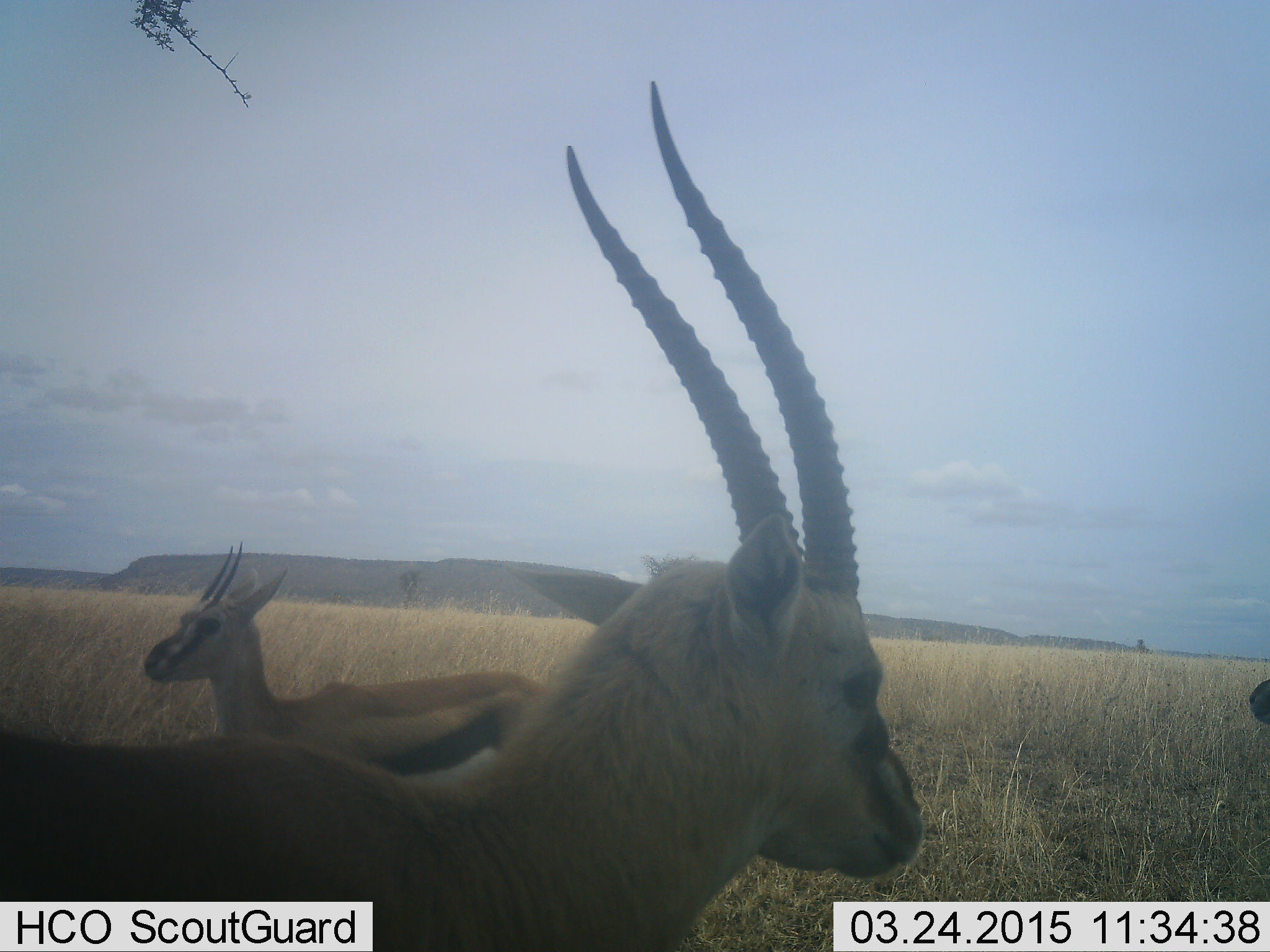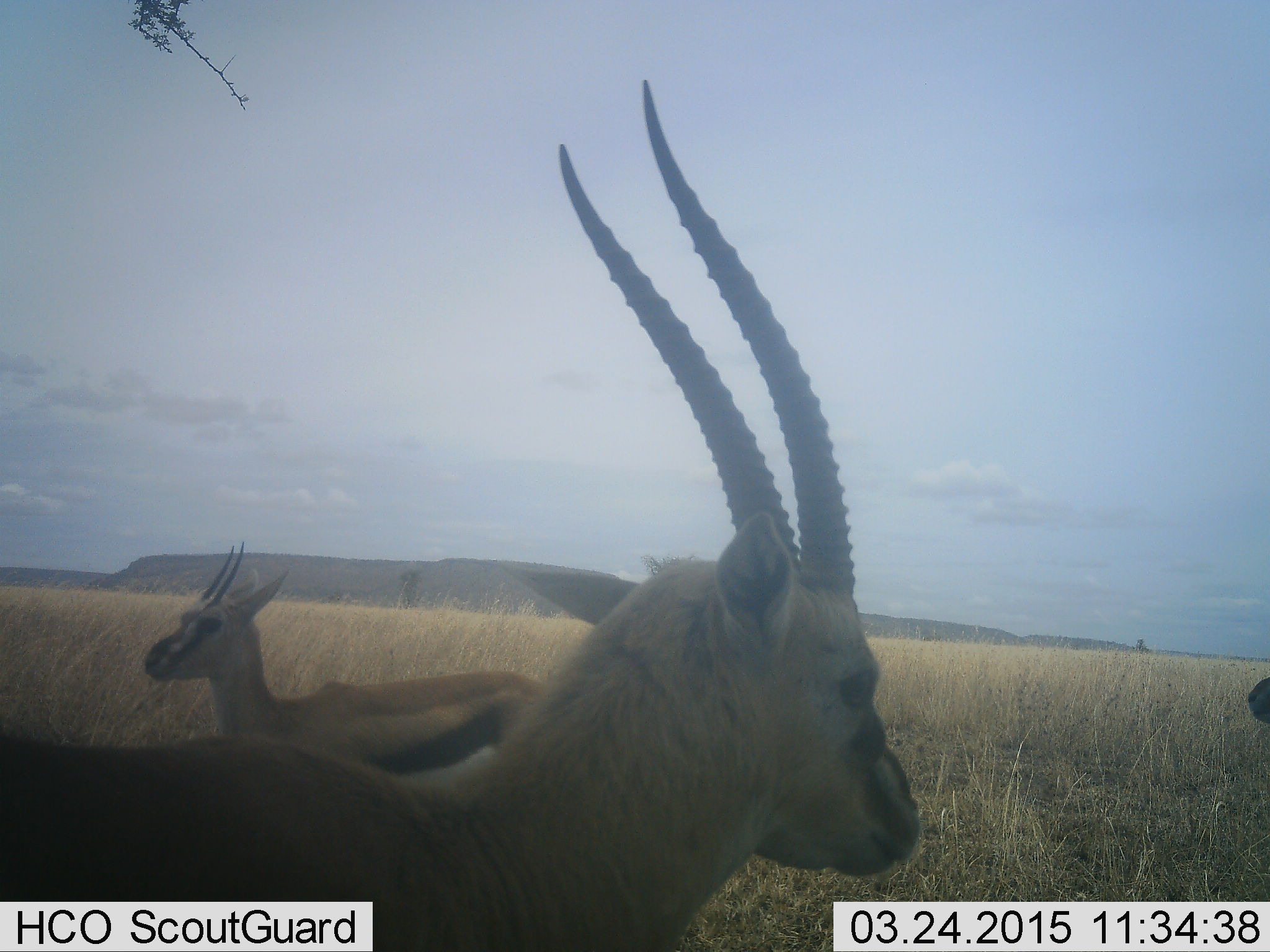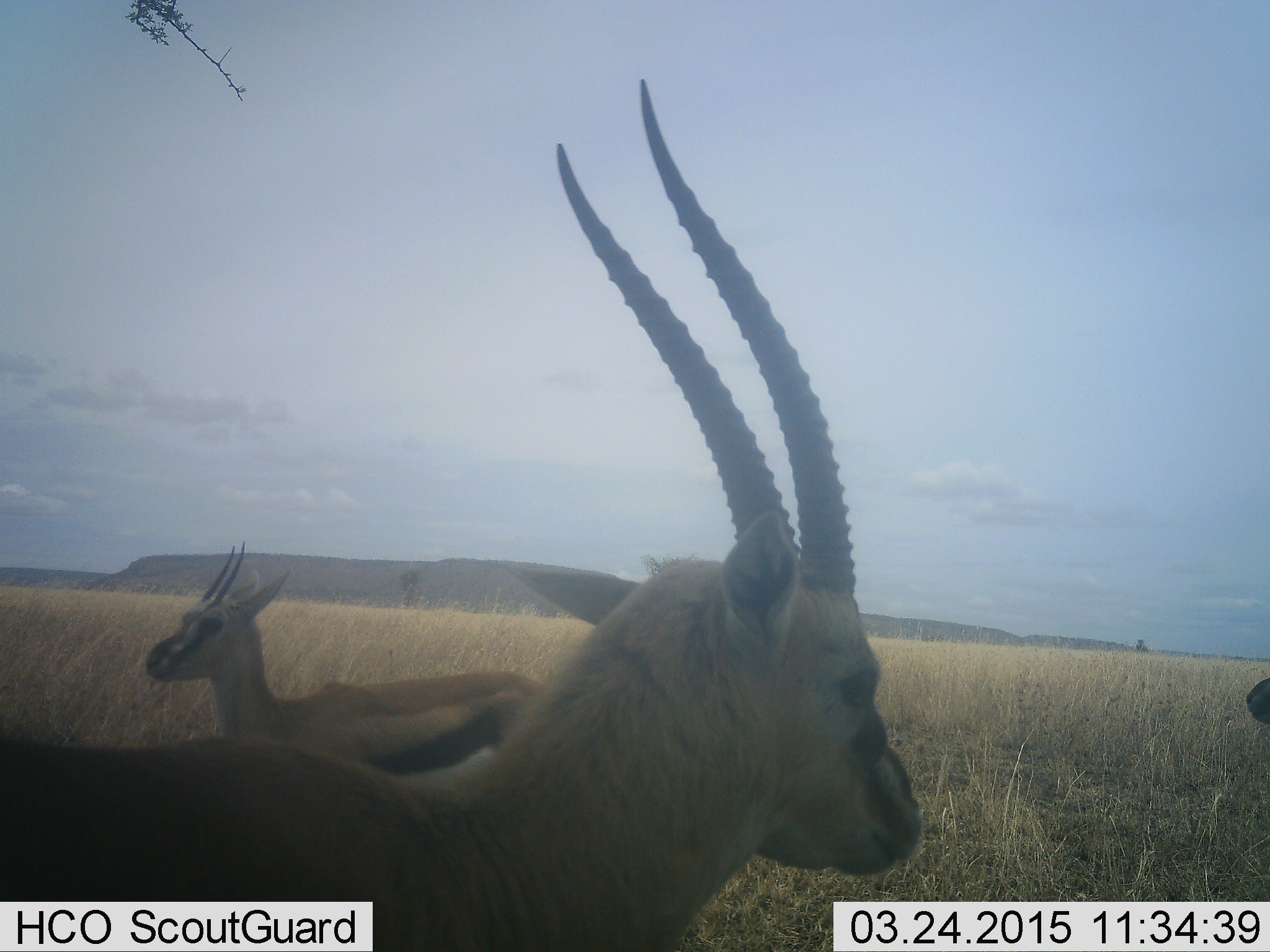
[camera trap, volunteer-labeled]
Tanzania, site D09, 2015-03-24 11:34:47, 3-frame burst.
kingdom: Animalia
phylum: Chordata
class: Mammalia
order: Artiodactyla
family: Bovidae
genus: Eudorcas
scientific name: Eudorcas thomsonii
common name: thomson's gazelle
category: gazellethomsons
Gazellethomsons (thomson's gazelle) (Eudorcas thomsonii), count 3. Behavior (volunteer vote fractions): standing 100%, resting 0%, moving 0%, interacting 0%. Young present (vote fraction): 0%. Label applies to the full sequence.